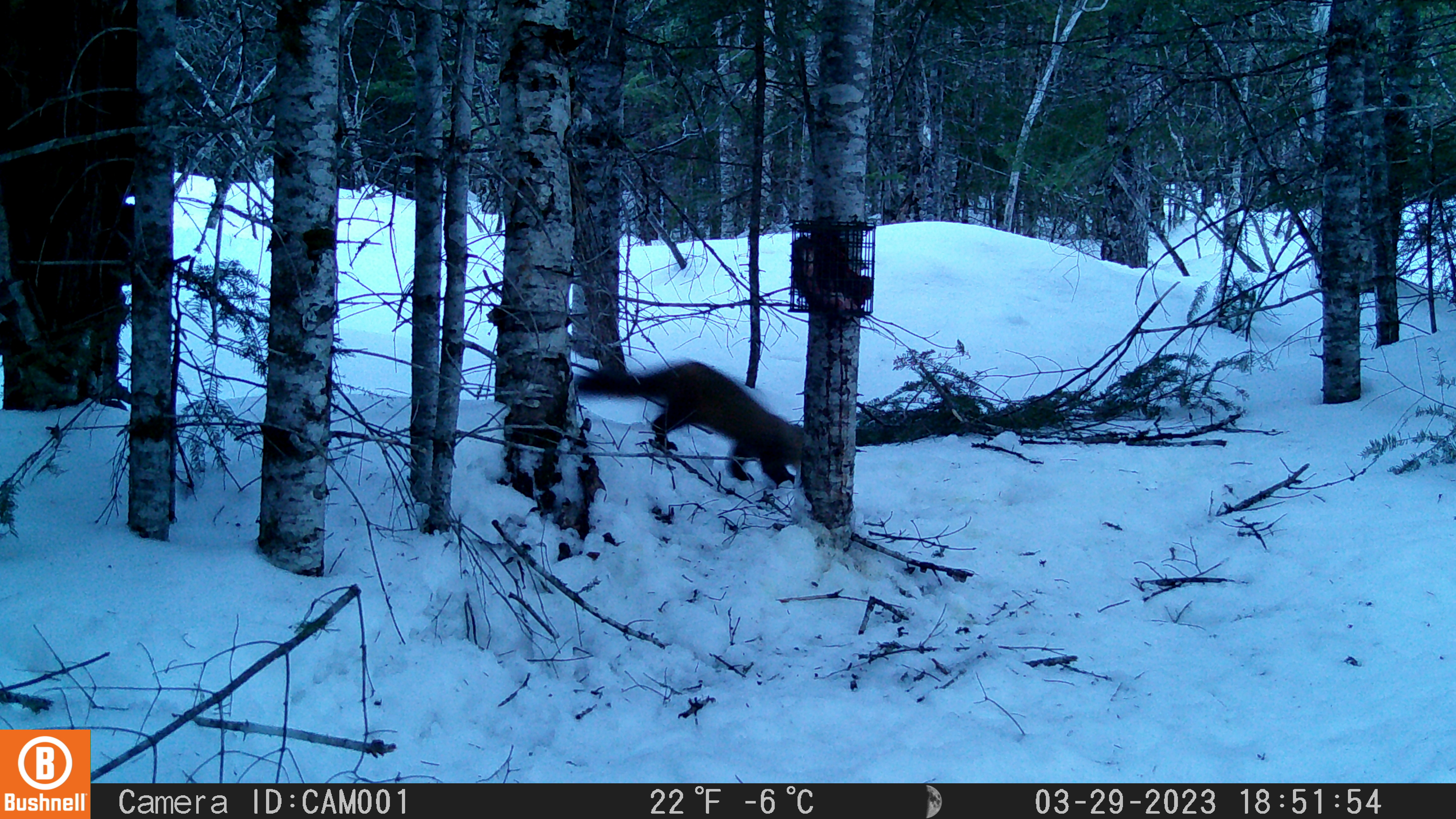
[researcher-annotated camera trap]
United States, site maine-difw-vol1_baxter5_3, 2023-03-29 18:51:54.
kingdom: Animalia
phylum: Chordata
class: Mammalia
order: Carnivora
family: Mustelidae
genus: Martes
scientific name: Martes americana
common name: american marten